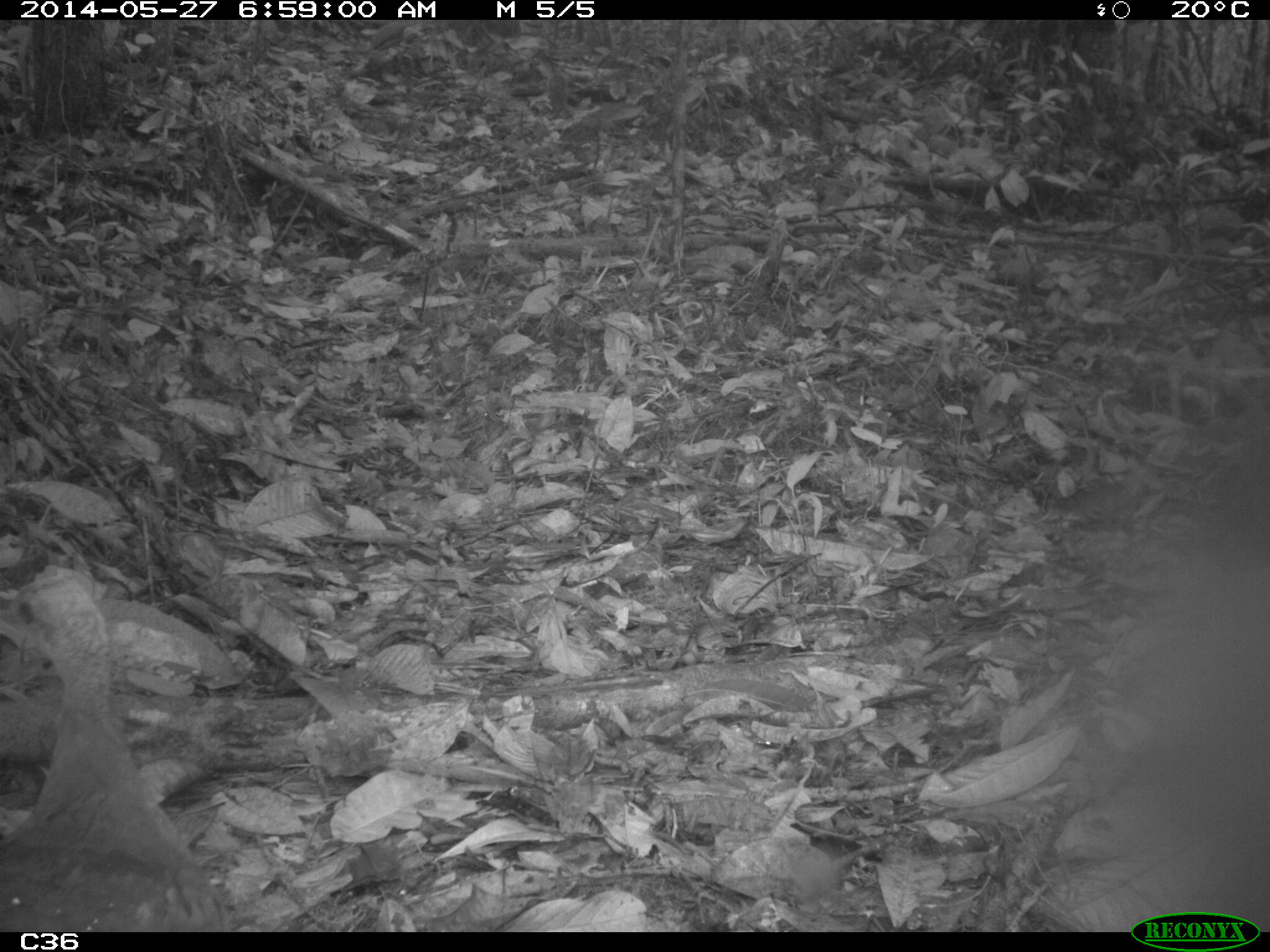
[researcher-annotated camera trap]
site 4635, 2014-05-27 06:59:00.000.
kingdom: Animalia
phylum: Chordata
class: Aves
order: Tinamiformes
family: Tinamidae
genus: Tinamus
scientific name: Tinamus major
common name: great tinamou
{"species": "Tinamus major (great tinamou)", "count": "1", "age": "adult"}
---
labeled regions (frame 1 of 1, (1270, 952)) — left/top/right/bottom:
tinamus major: 0/572/225/926